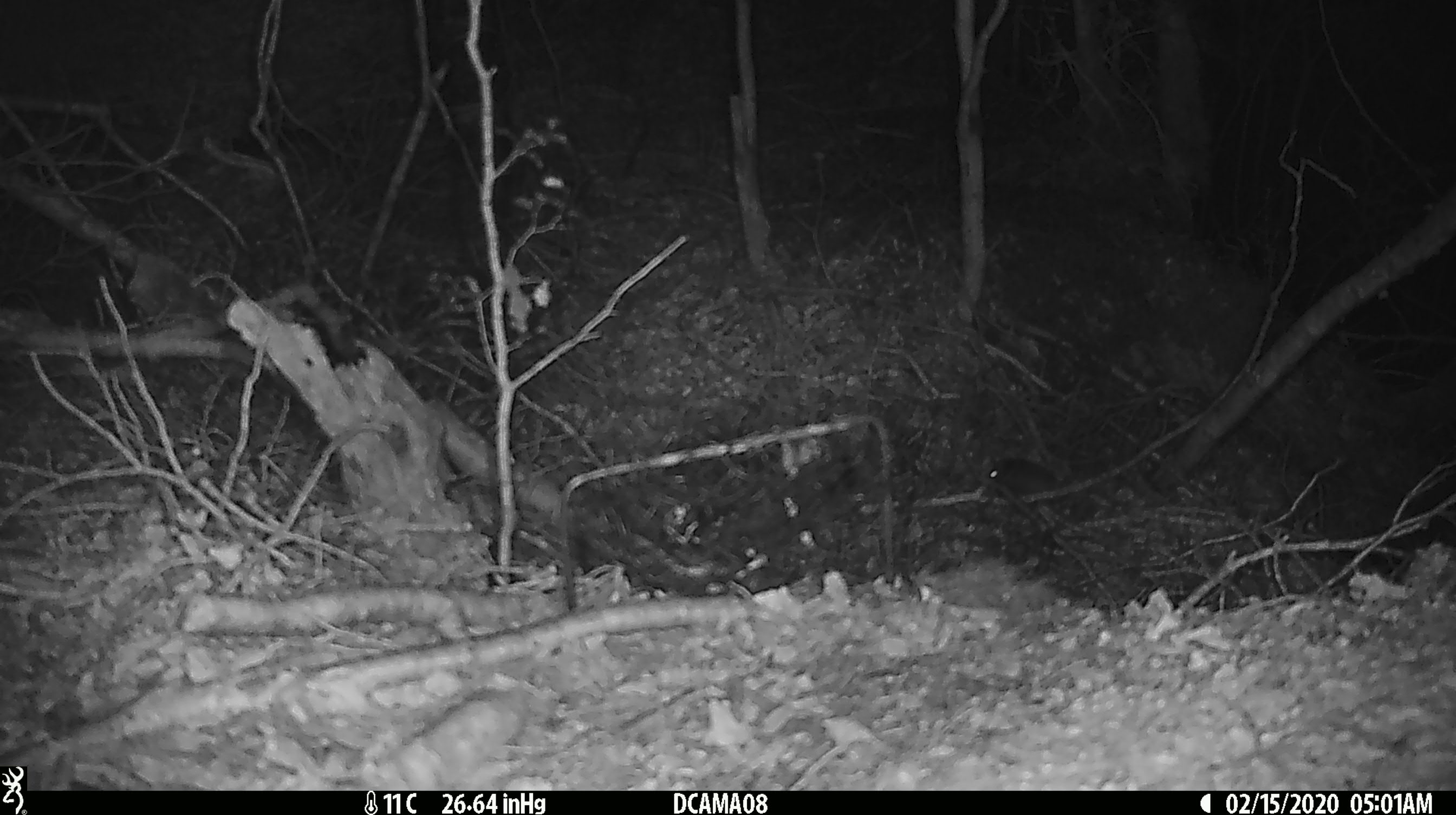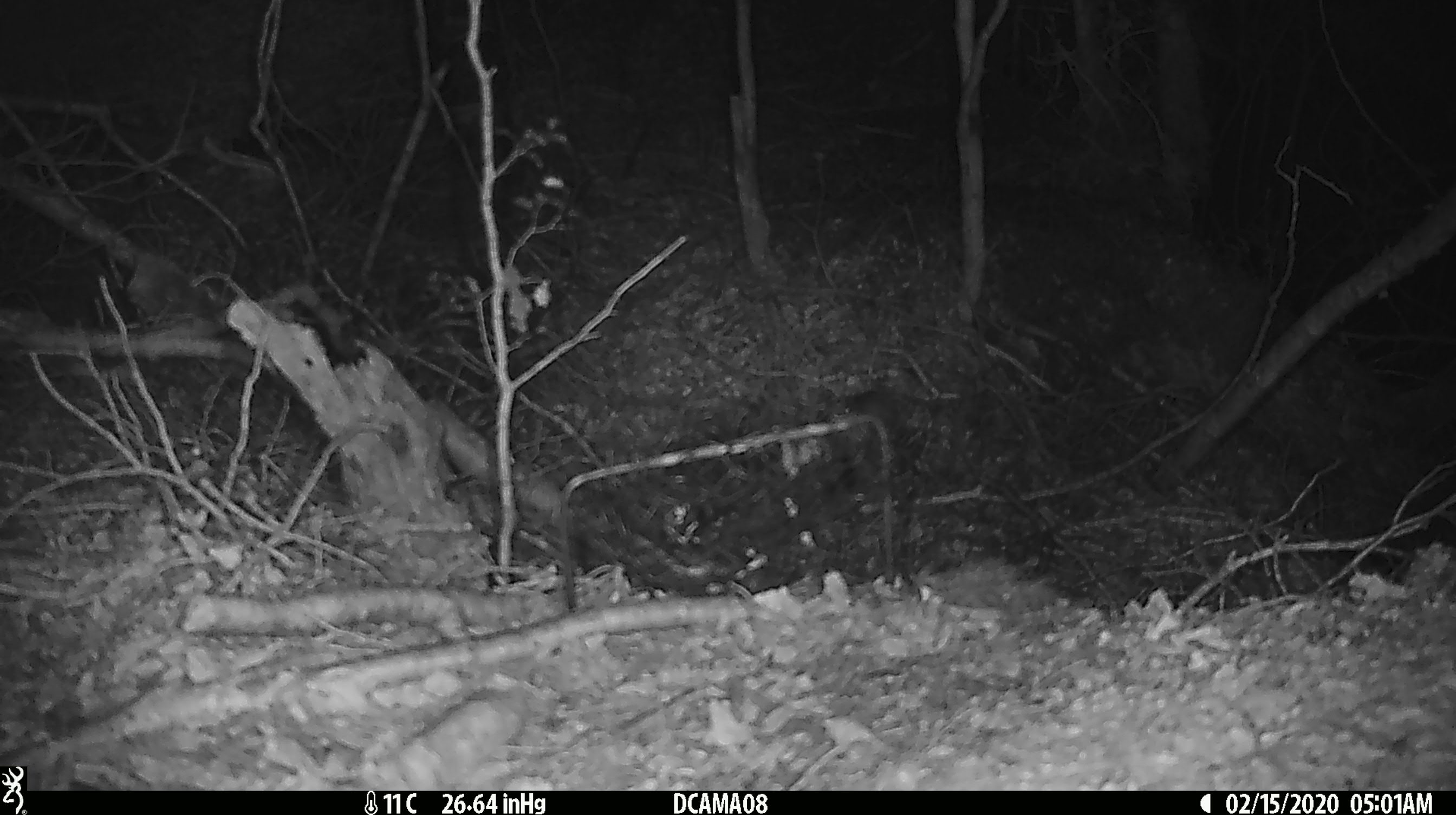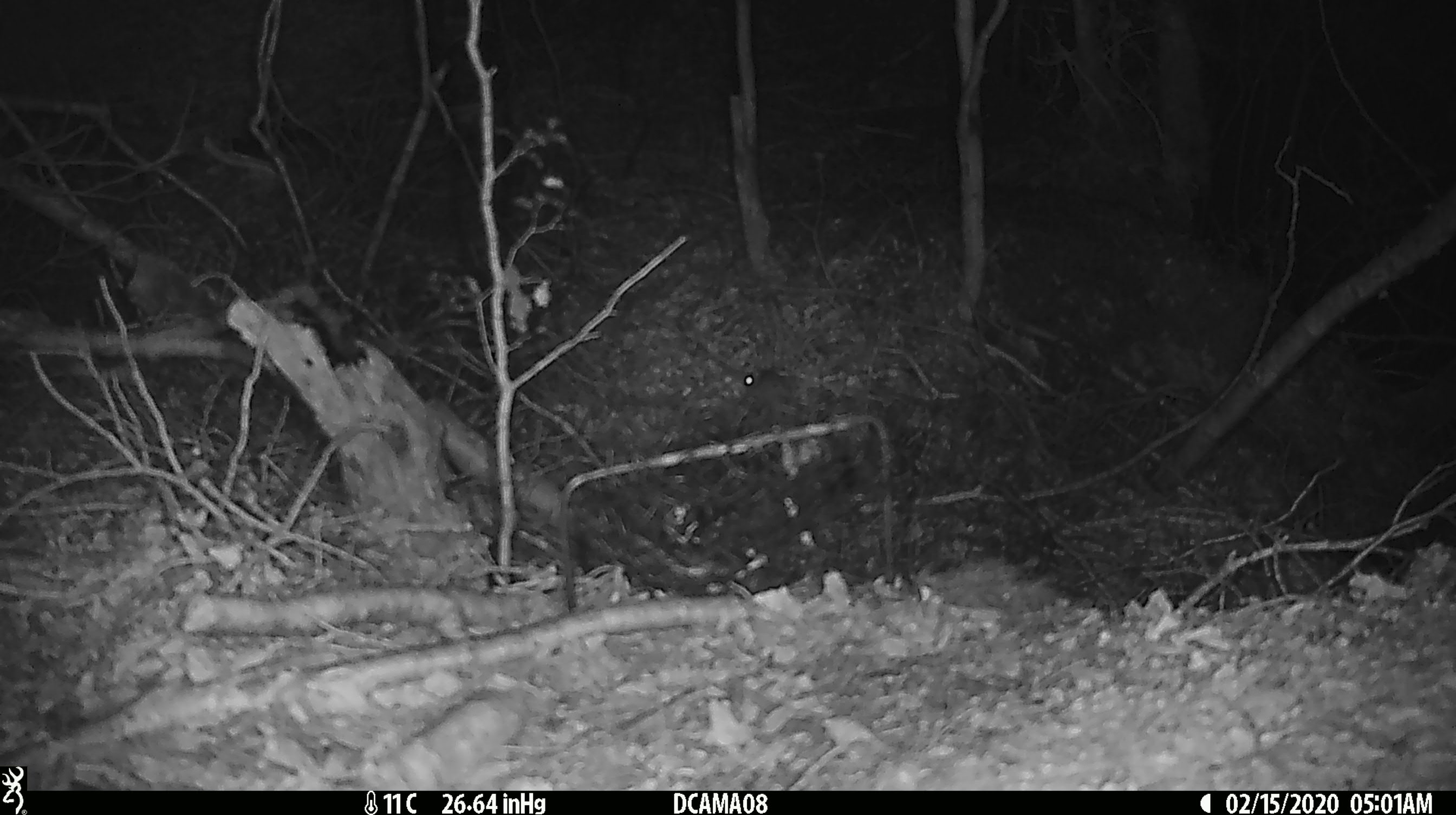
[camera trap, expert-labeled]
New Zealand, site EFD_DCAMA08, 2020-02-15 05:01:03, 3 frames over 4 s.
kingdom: Animalia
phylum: Chordata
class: Mammalia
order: Rodentia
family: Muridae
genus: Mus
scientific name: Mus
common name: mouse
Mouse (Mus).